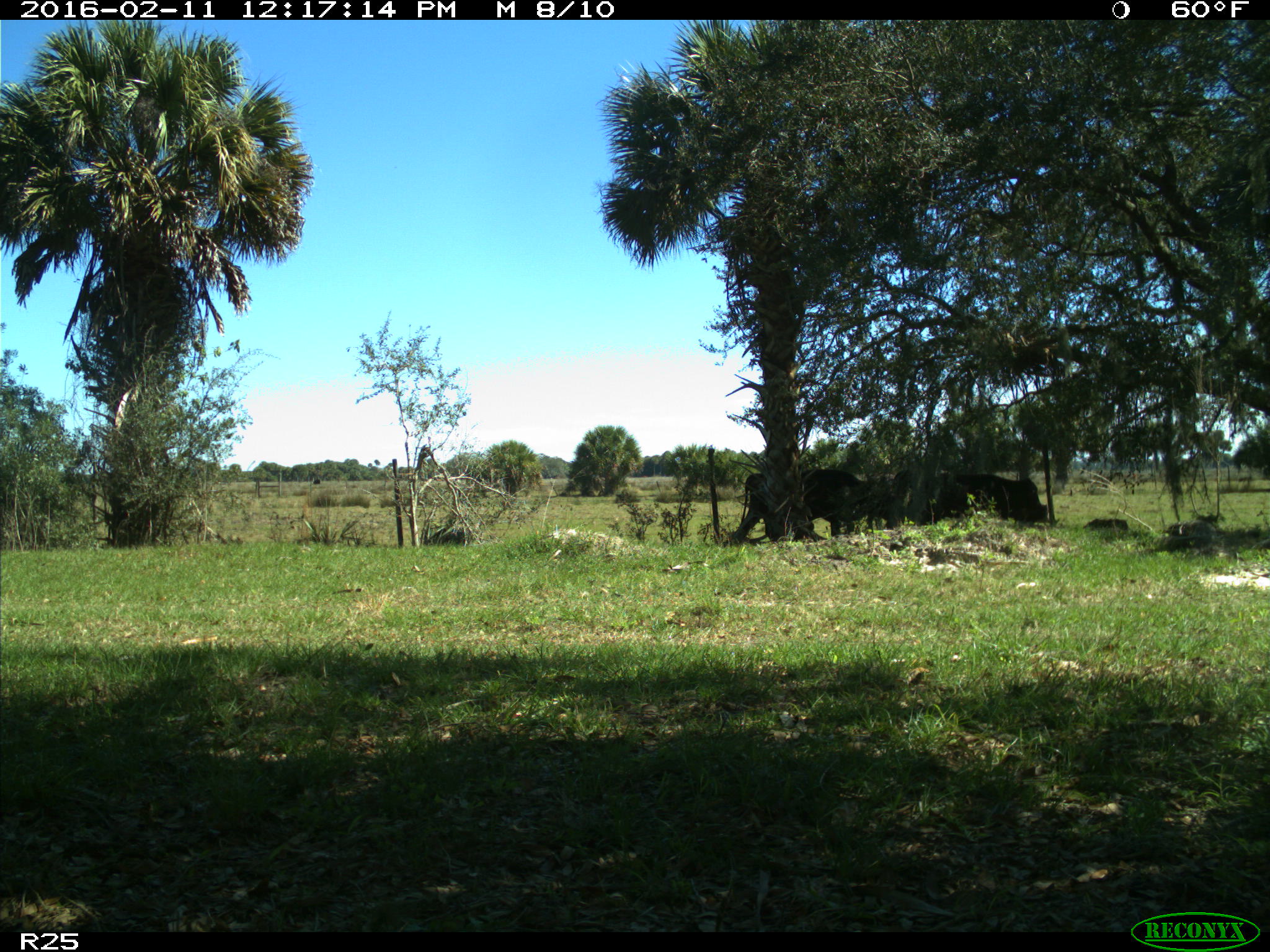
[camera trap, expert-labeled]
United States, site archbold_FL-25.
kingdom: Animalia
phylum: Chordata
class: Mammalia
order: Artiodactyla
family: Bovidae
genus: Bos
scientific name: Bos taurus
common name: domestic cow